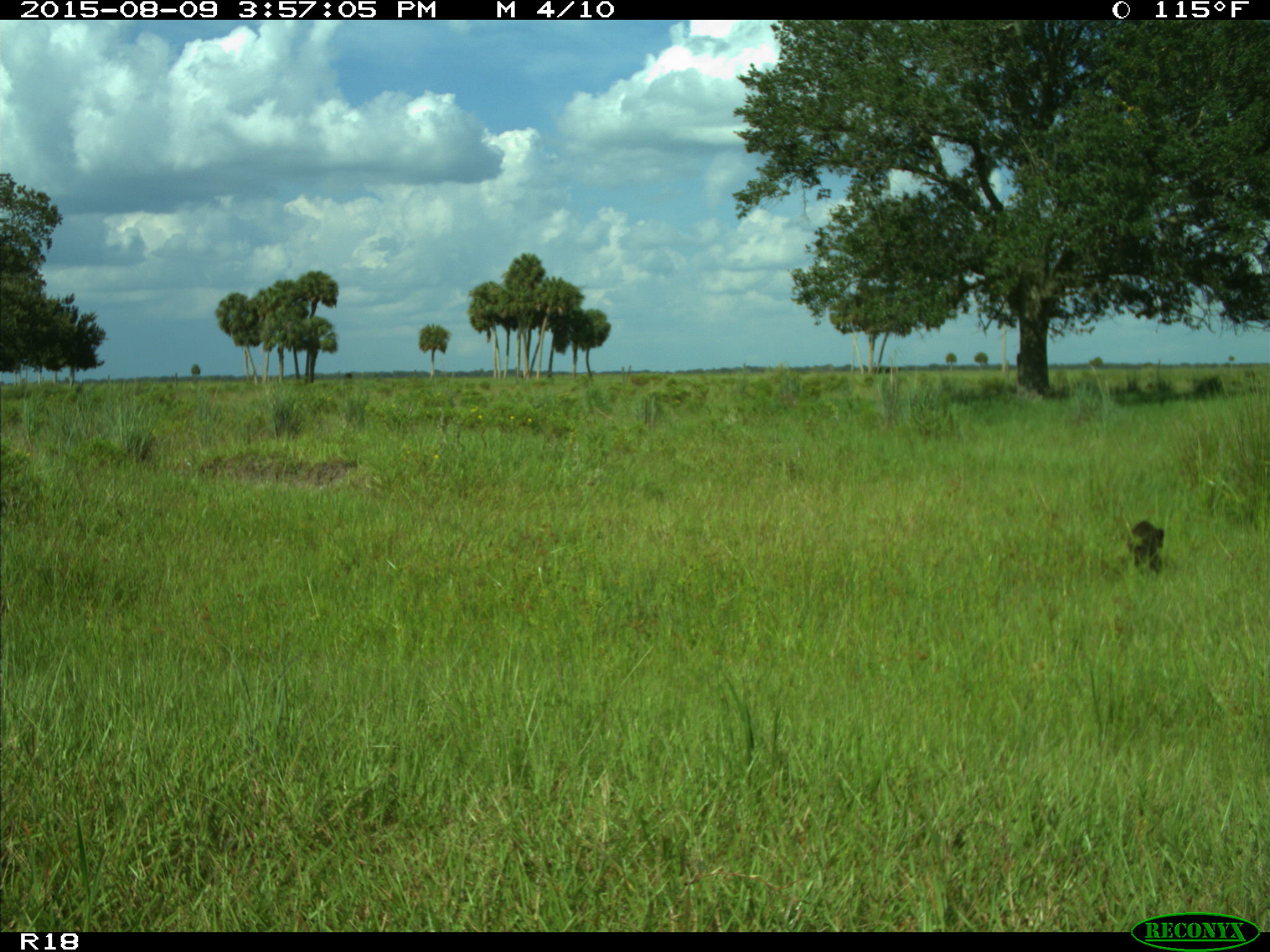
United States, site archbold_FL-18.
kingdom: Animalia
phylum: Chordata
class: Mammalia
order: Carnivora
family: Procyonidae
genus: Procyon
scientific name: Procyon lotor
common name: common raccoon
Procyon lotor (common raccoon).